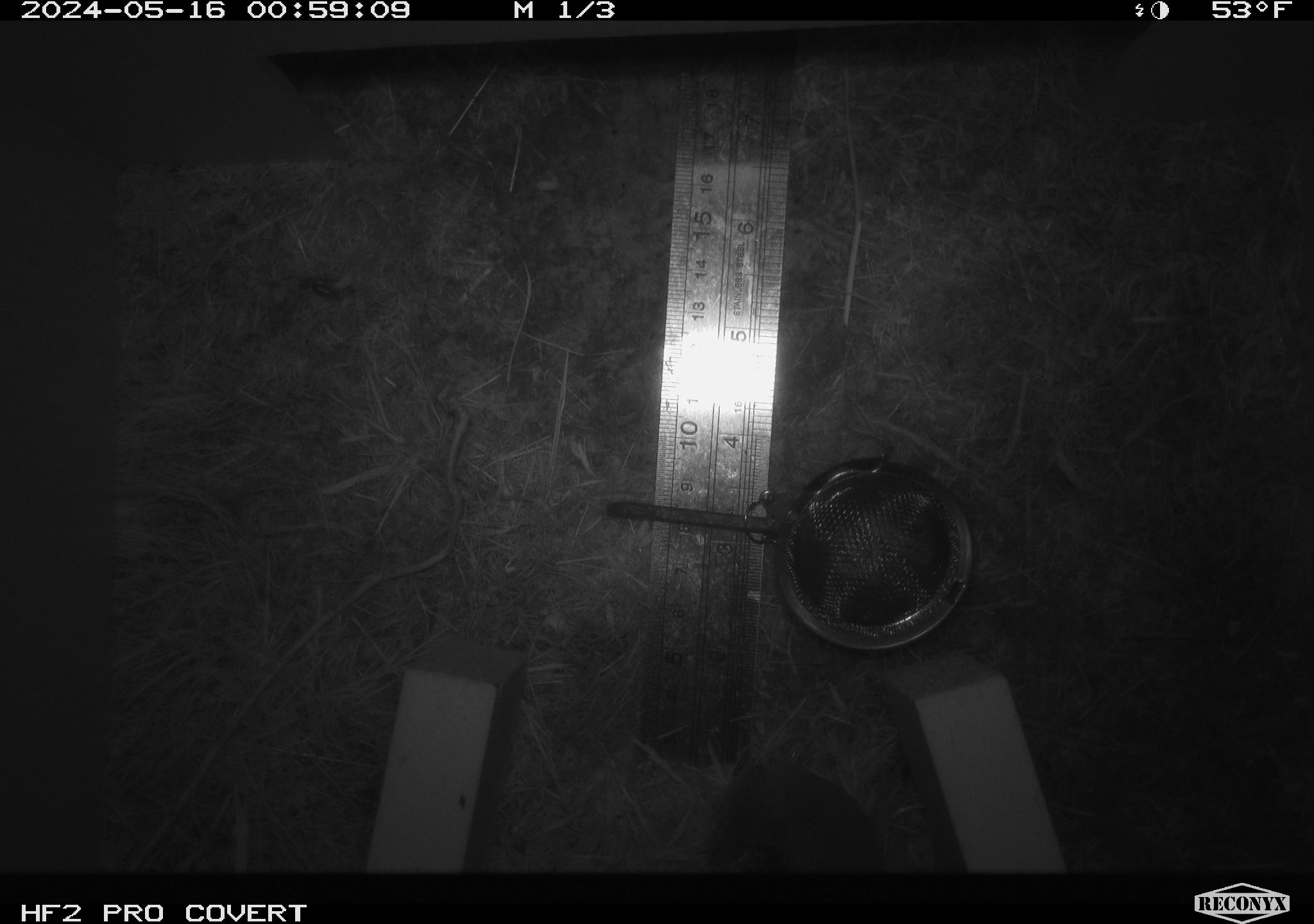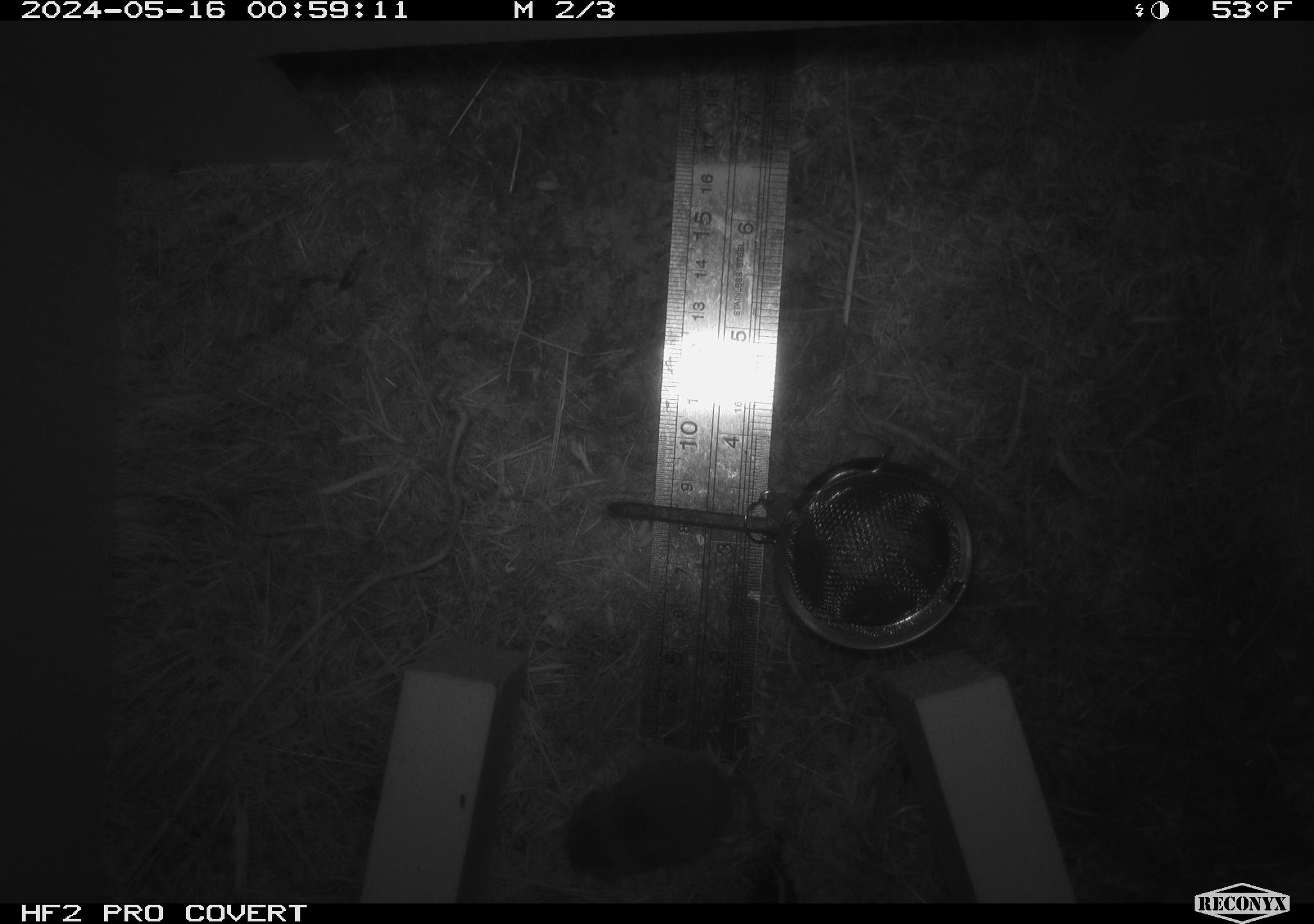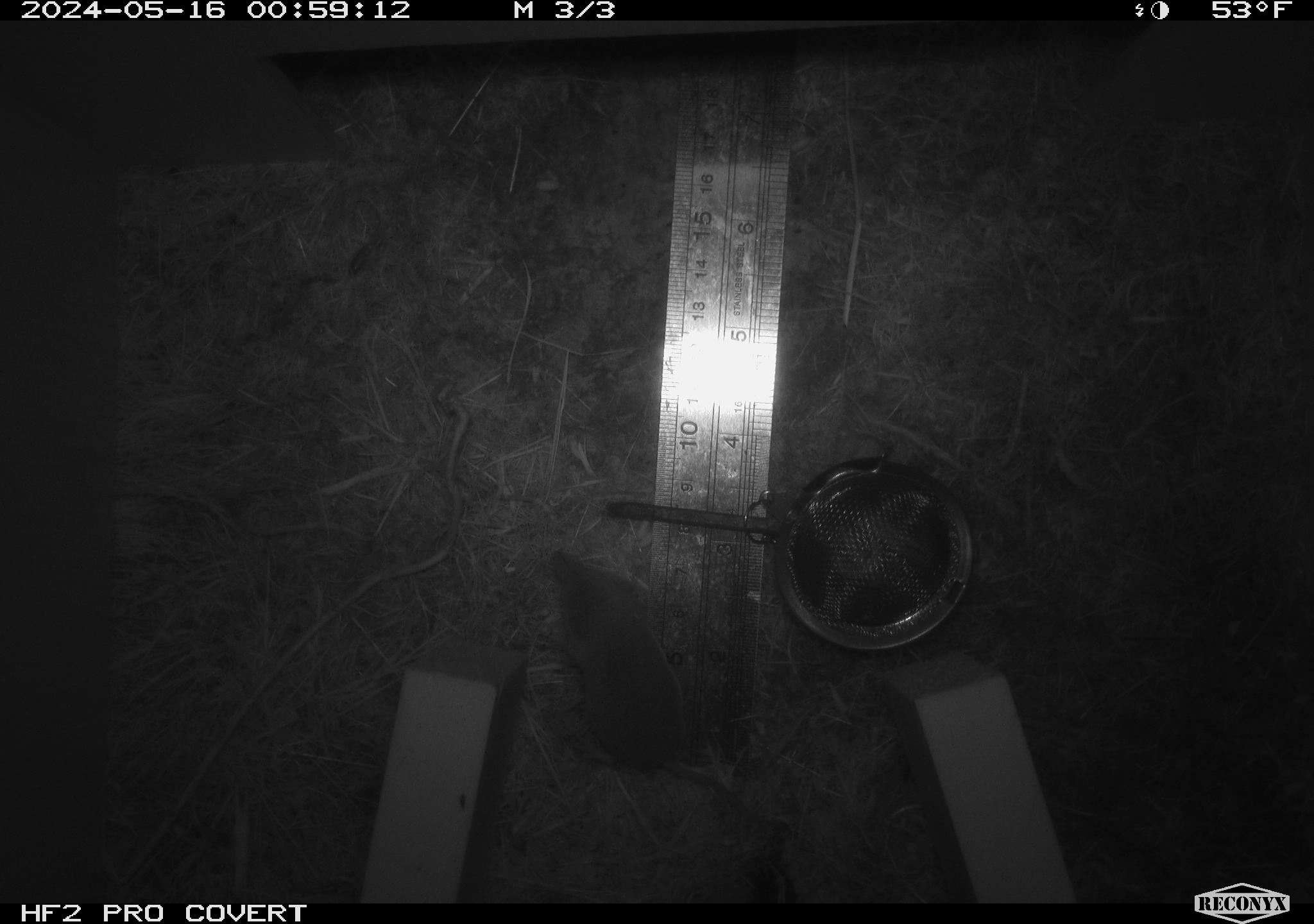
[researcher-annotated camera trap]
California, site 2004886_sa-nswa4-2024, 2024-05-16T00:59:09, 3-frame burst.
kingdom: Animalia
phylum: Chordata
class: Mammalia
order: Rodentia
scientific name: Rodentia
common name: rodent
Rodent (Rodentia).